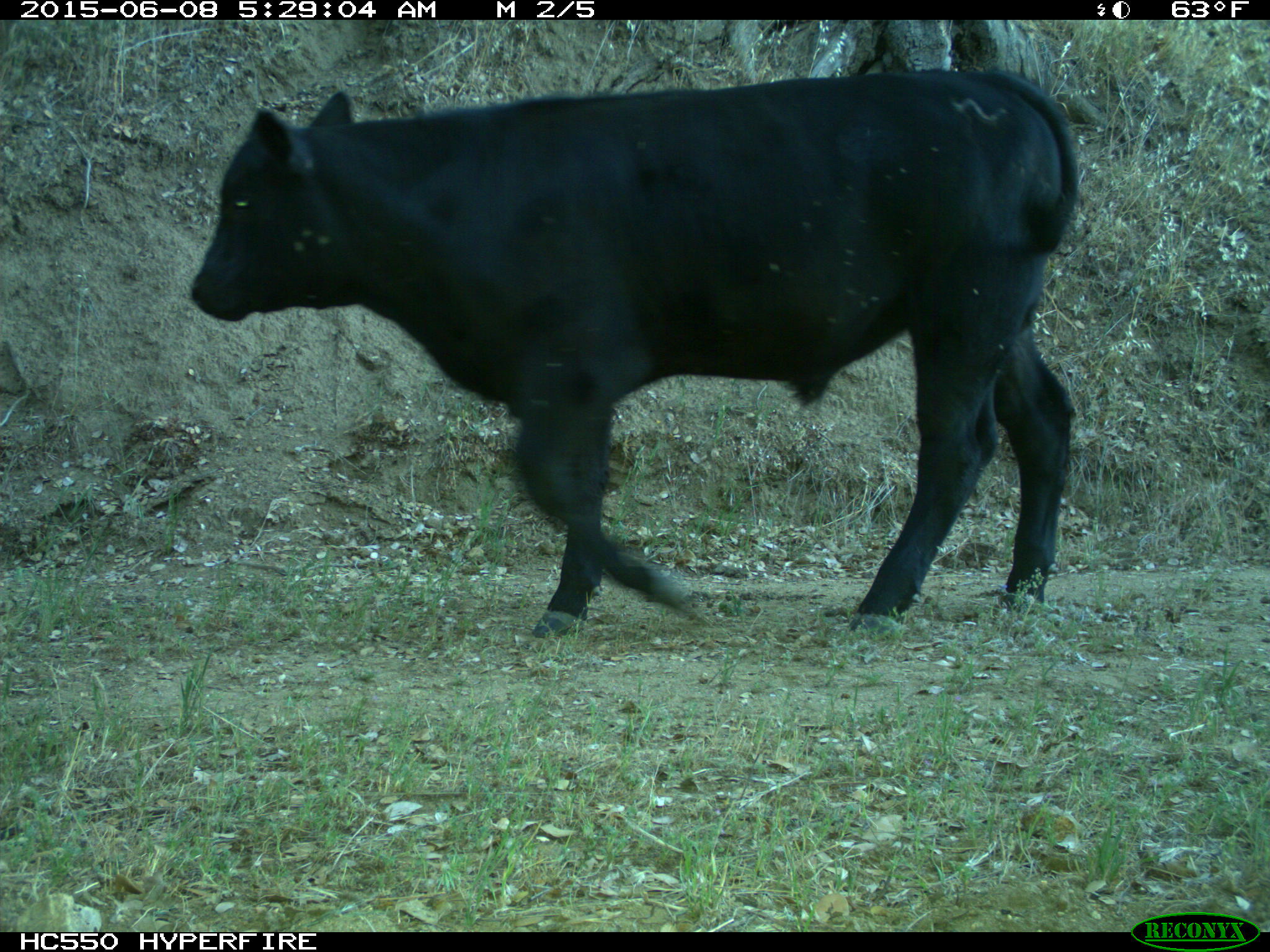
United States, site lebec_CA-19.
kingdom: Animalia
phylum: Chordata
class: Mammalia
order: Artiodactyla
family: Bovidae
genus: Bos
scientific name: Bos taurus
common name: domestic cow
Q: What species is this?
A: Bos taurus (domestic cow).